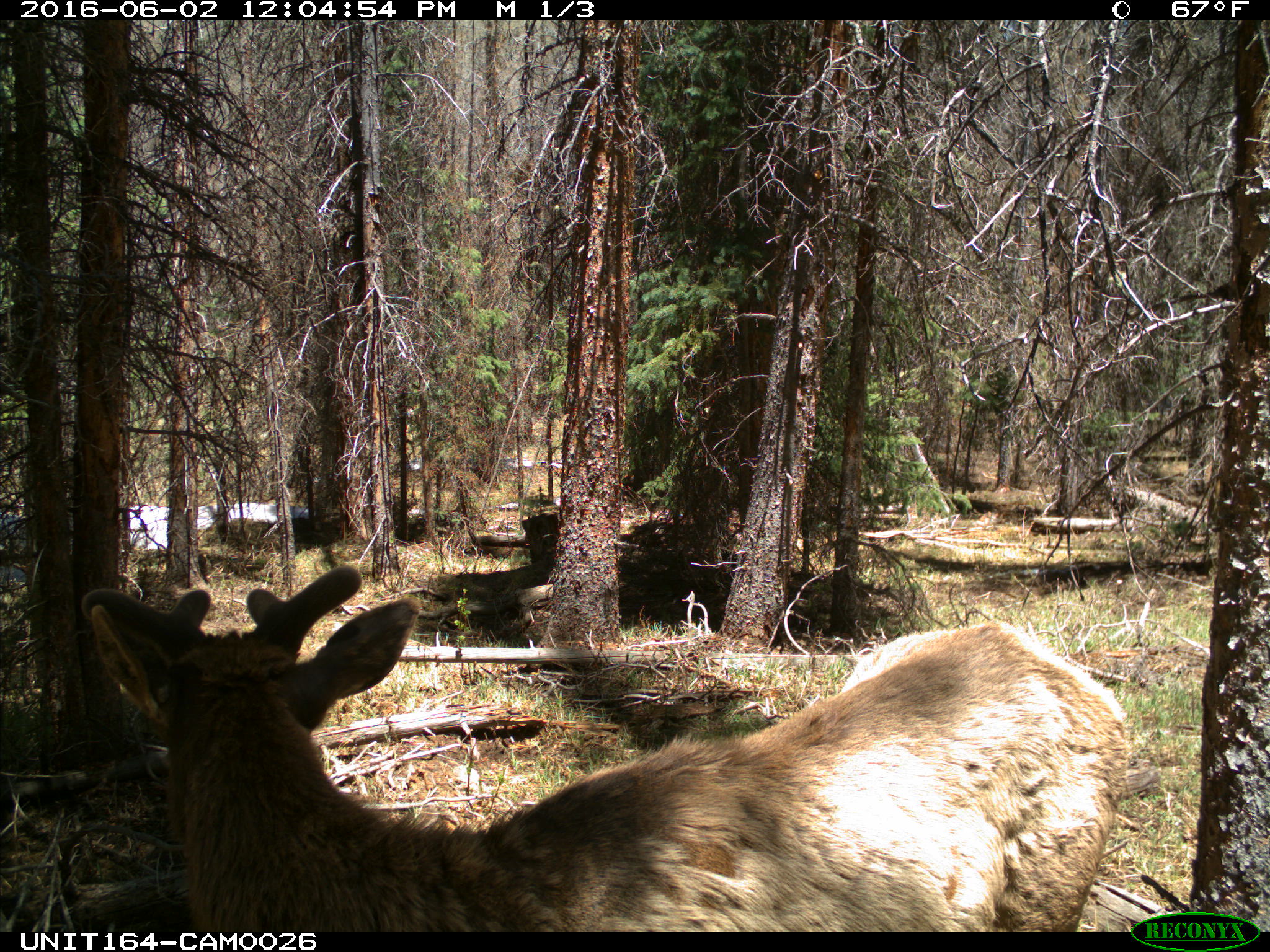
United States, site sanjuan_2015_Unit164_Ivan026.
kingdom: Animalia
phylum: Chordata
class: Mammalia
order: Artiodactyla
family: Cervidae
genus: Cervus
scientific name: Cervus elaphus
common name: red deer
Cervus elaphus (red deer).